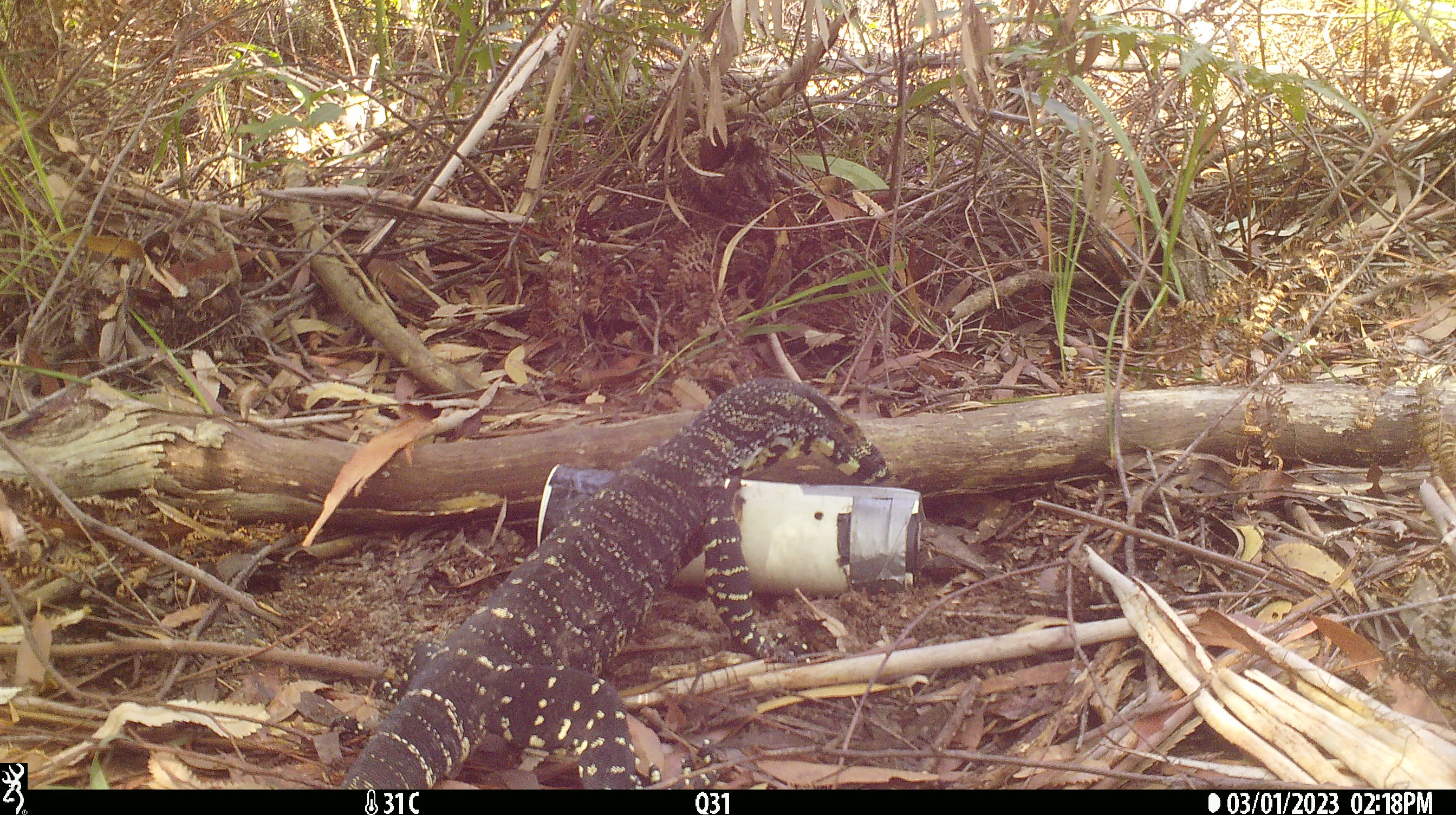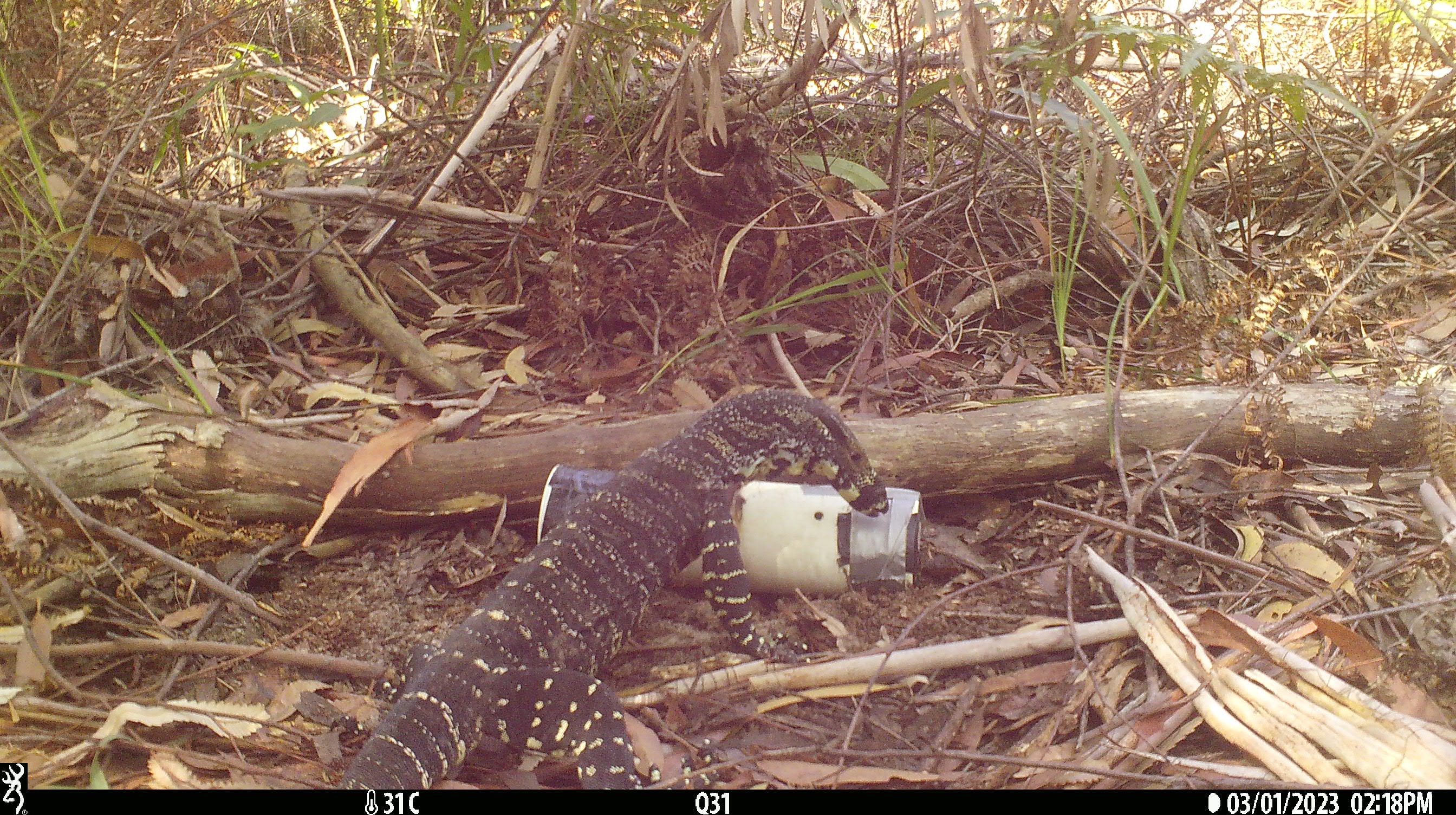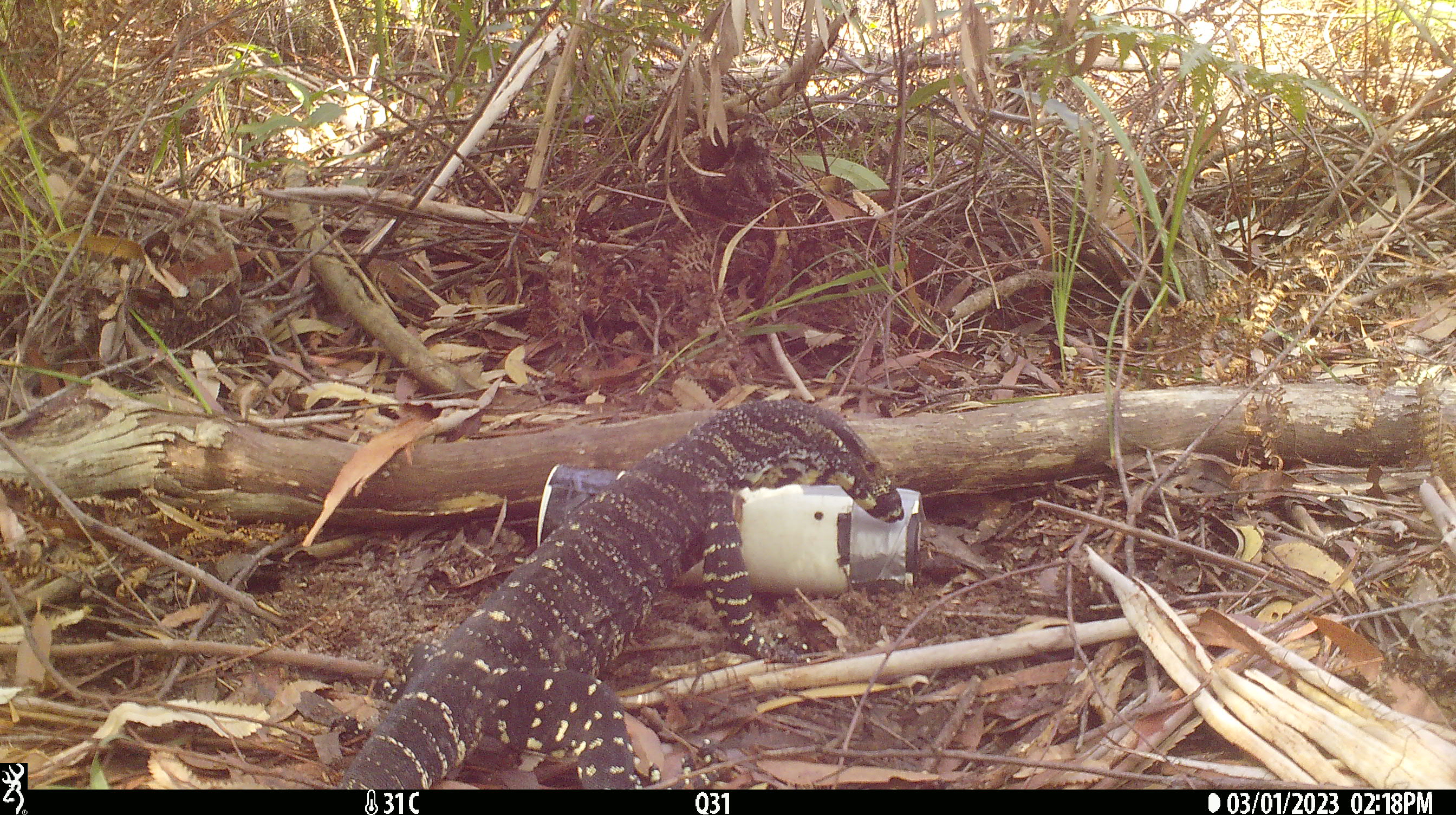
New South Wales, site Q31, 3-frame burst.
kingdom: Animalia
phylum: Chordata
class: Reptilia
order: Squamata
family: Varanidae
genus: Varanus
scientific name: Varanus varius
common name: lace monitor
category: goanna